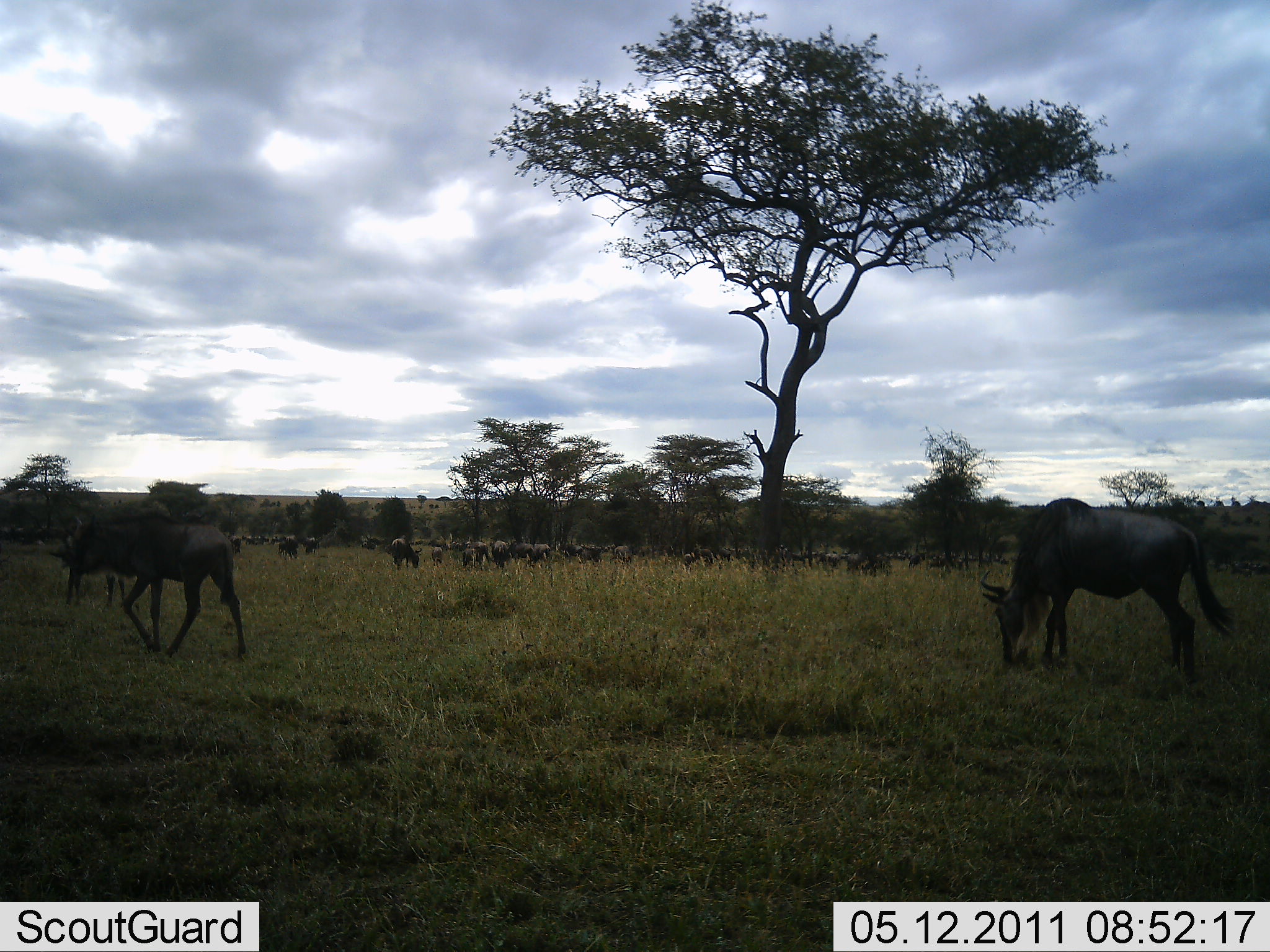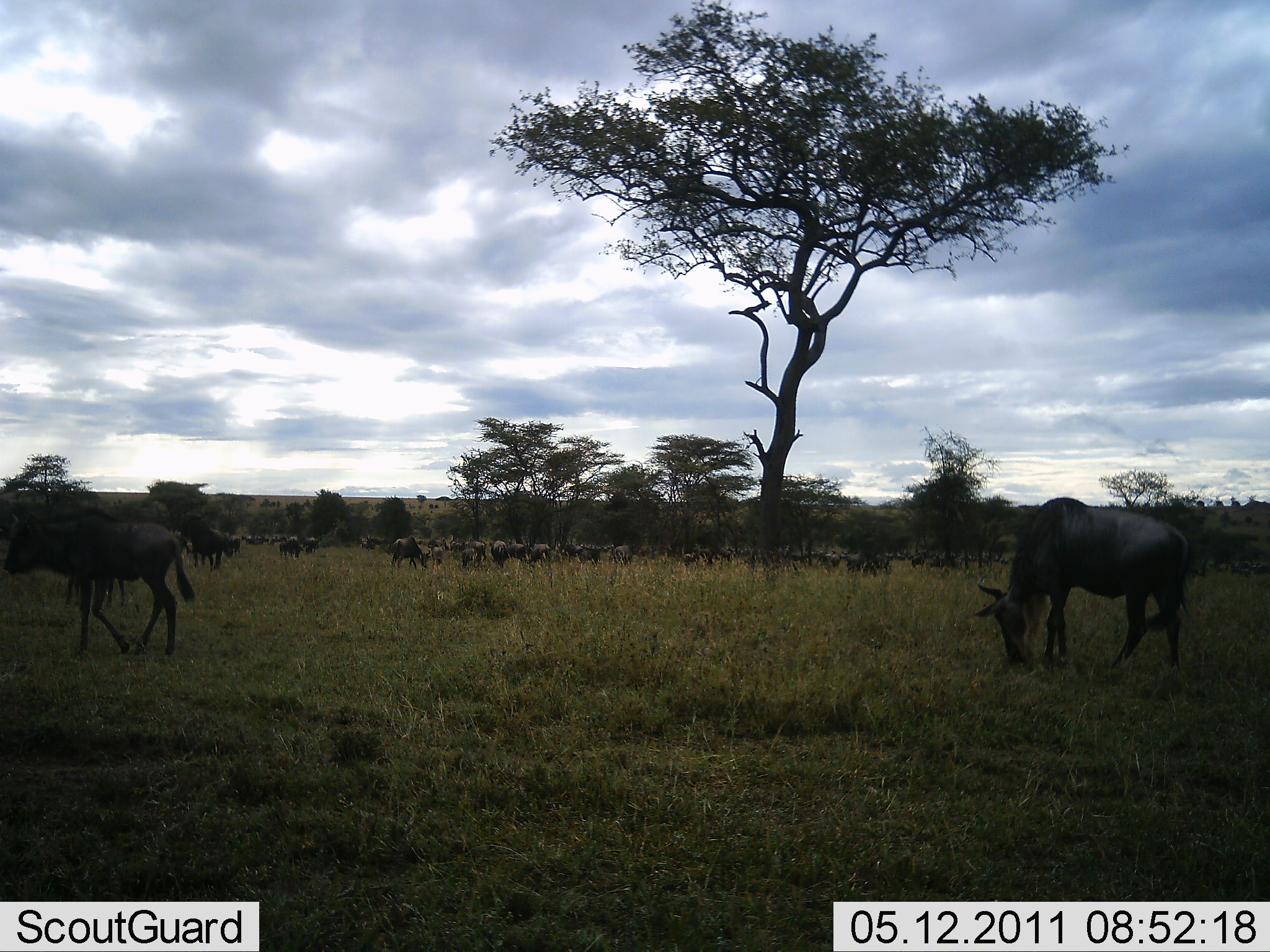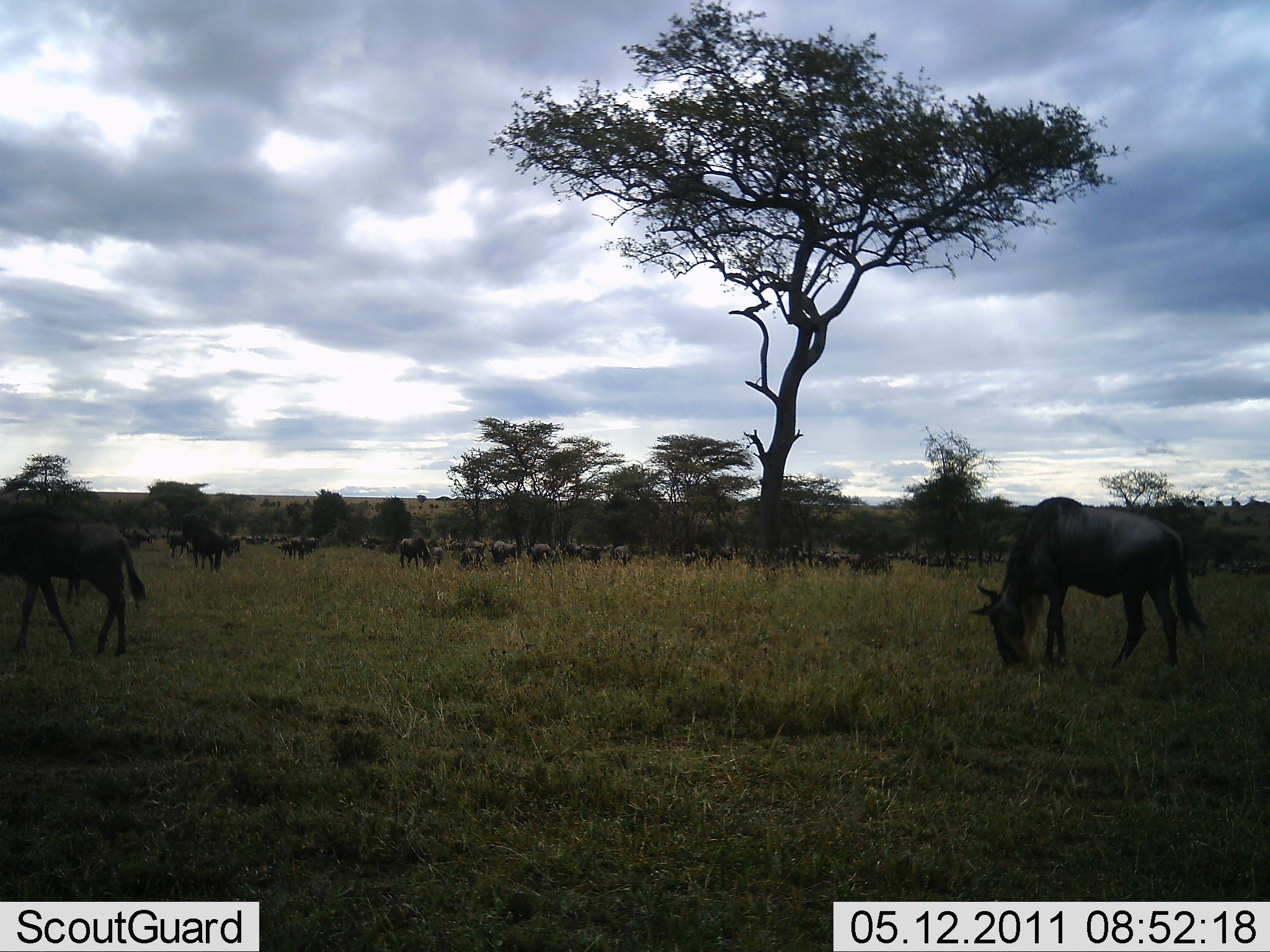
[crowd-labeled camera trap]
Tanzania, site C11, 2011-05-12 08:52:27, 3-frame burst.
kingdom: Animalia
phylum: Chordata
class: Mammalia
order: Artiodactyla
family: Bovidae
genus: Connochaetes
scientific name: Connochaetes taurinus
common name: blue wildebeest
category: wildebeest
Wildebeest (blue wildebeest) (Connochaetes taurinus), count 11-50. Behavior (volunteer vote fractions): standing 42%, resting 0%, moving 67%, interacting 0%. Young present (vote fraction): 17%. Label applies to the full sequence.